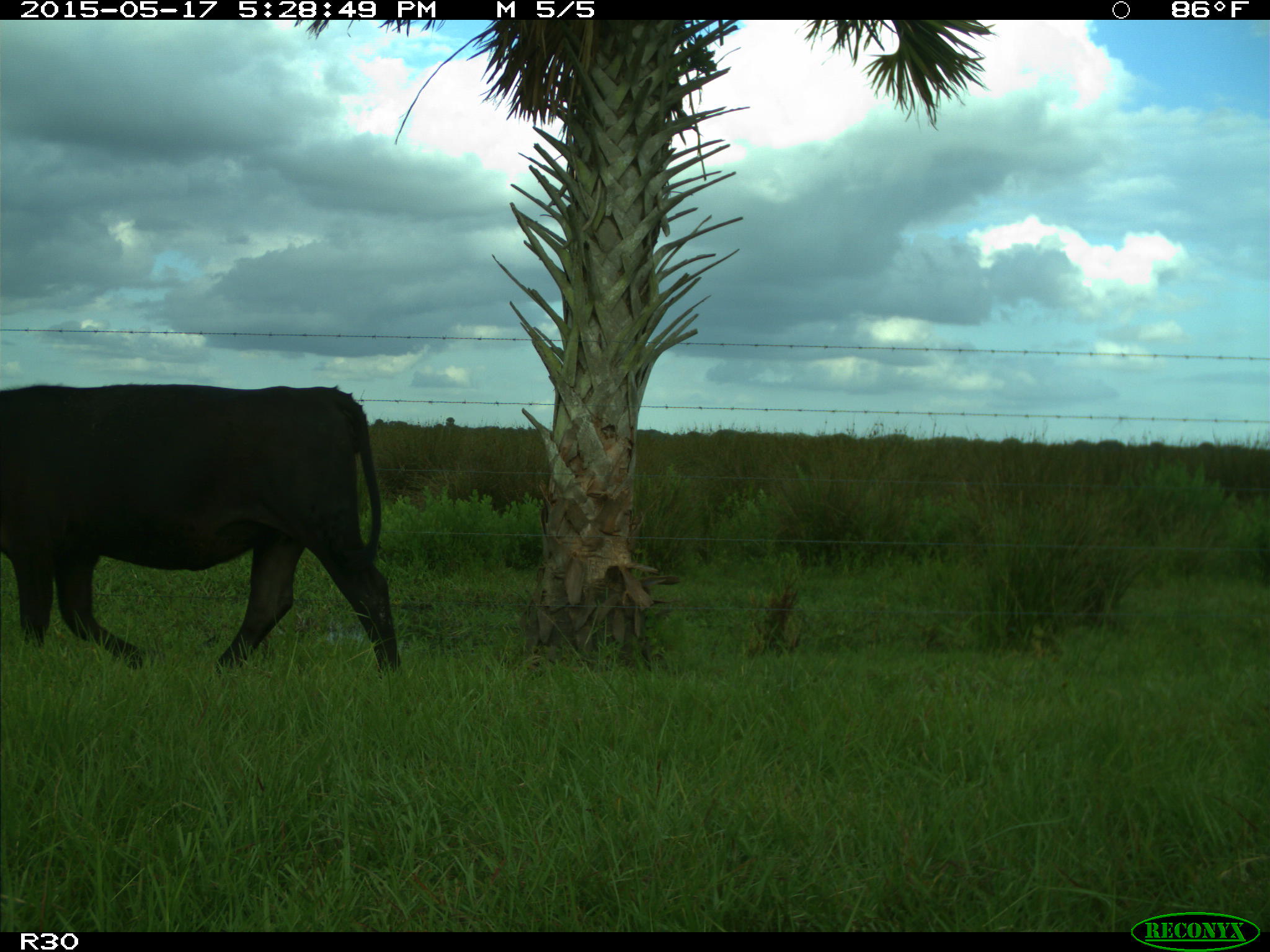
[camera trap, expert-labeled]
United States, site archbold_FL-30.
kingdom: Animalia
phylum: Chordata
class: Mammalia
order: Artiodactyla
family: Bovidae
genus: Bos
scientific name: Bos taurus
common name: domestic cow